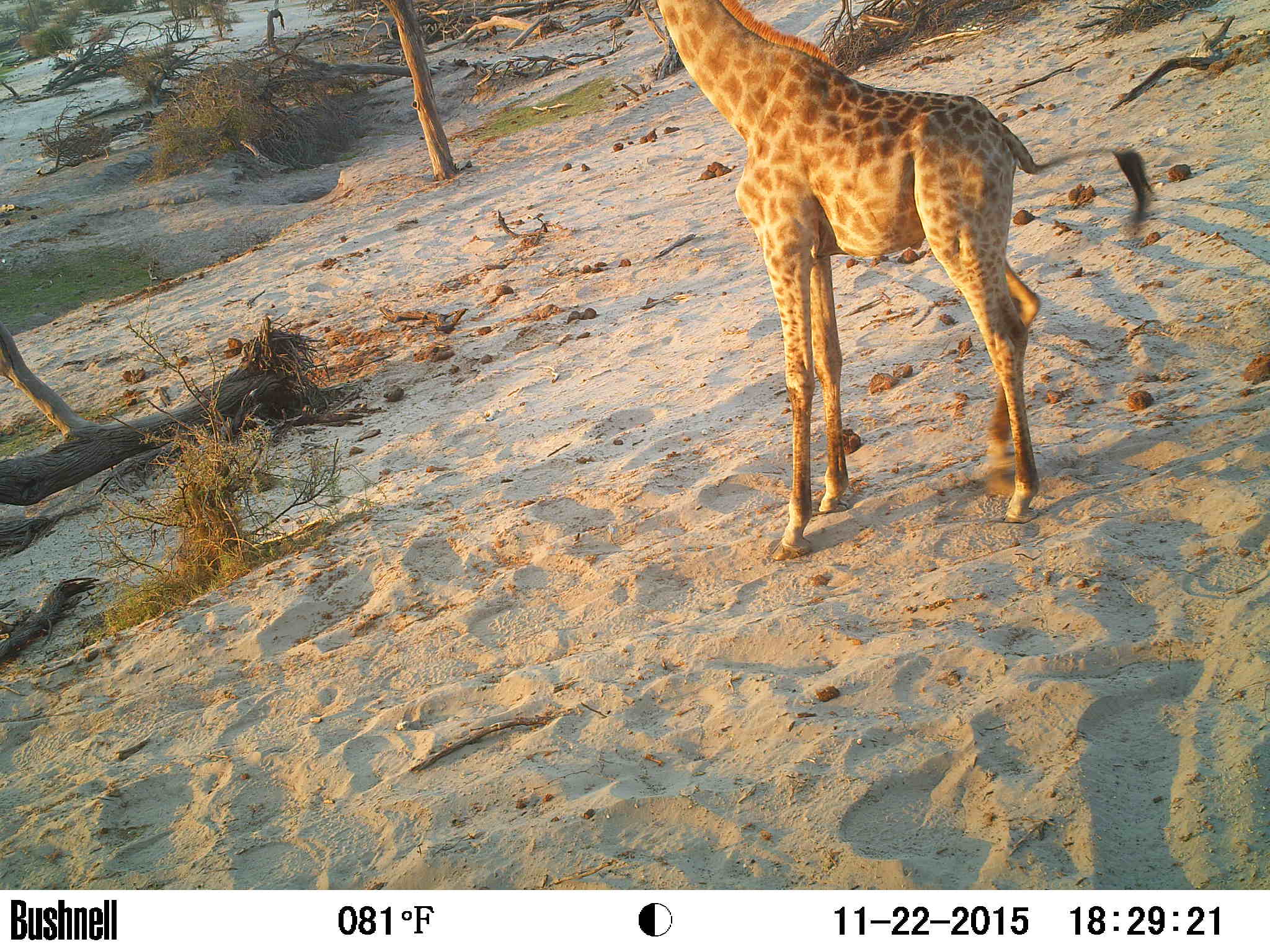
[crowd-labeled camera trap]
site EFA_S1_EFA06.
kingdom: Animalia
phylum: Chordata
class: Mammalia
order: Artiodactyla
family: Giraffidae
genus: Giraffa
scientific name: Giraffa camelopardalis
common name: giraffe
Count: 1.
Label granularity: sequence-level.